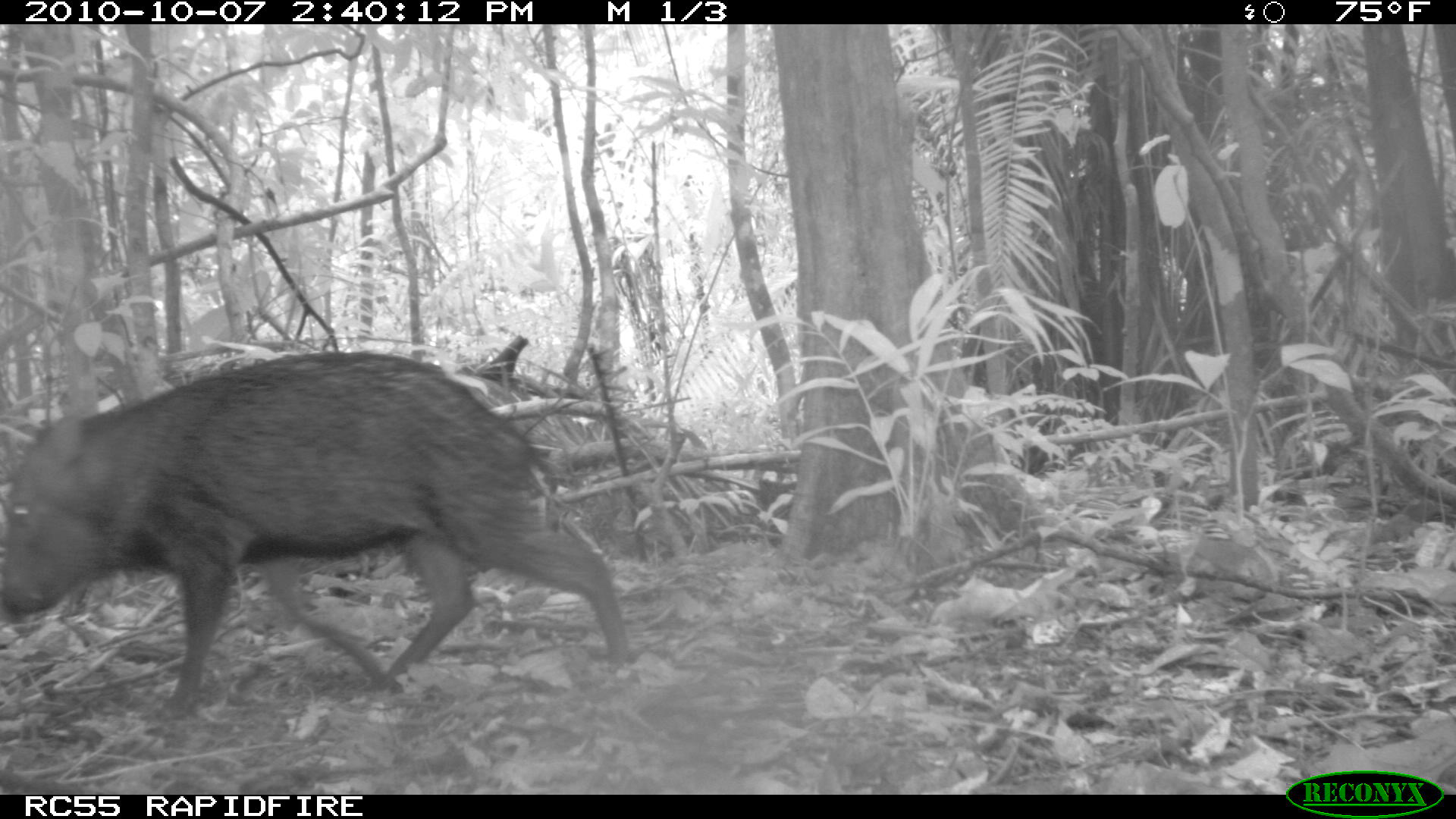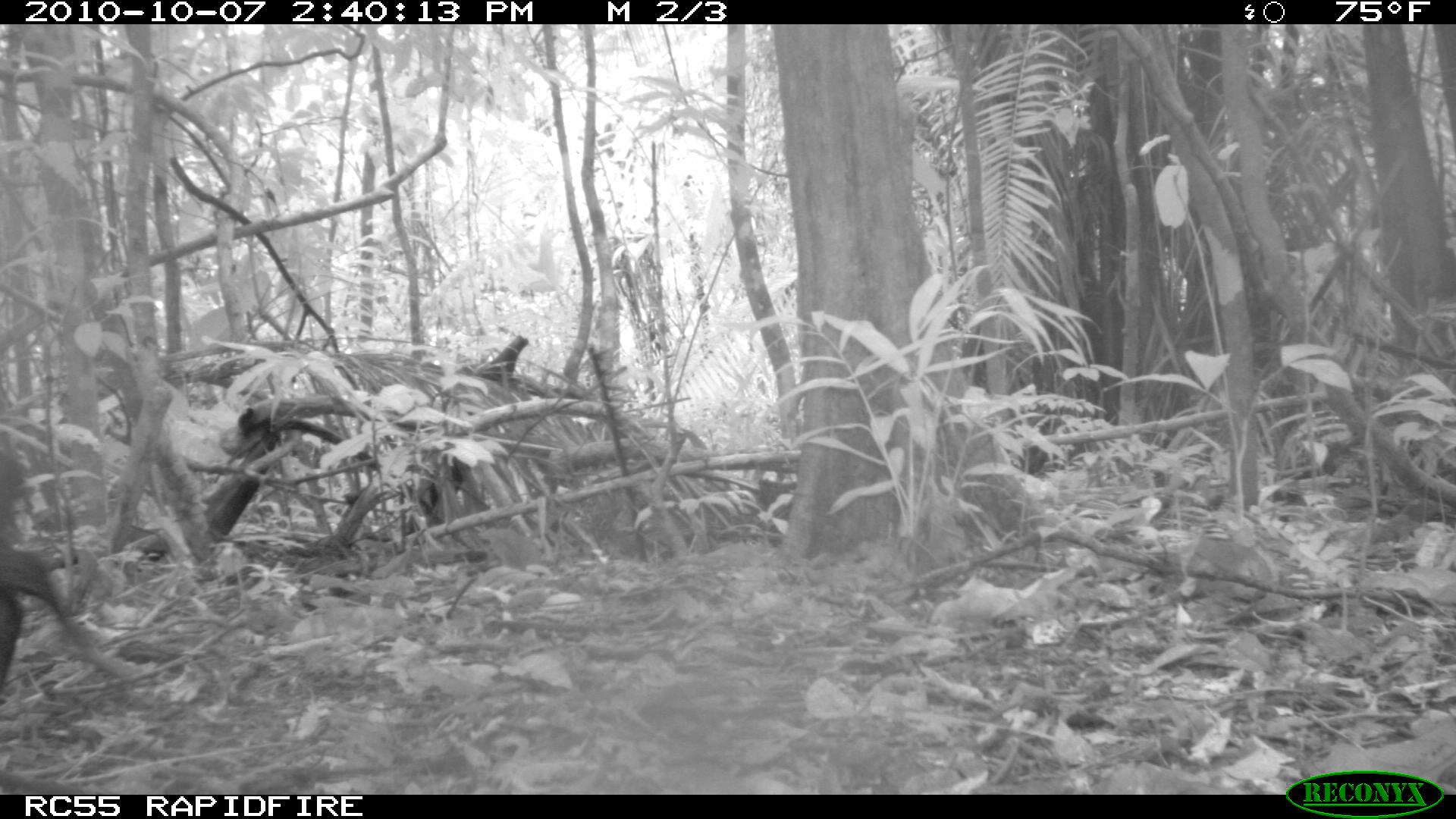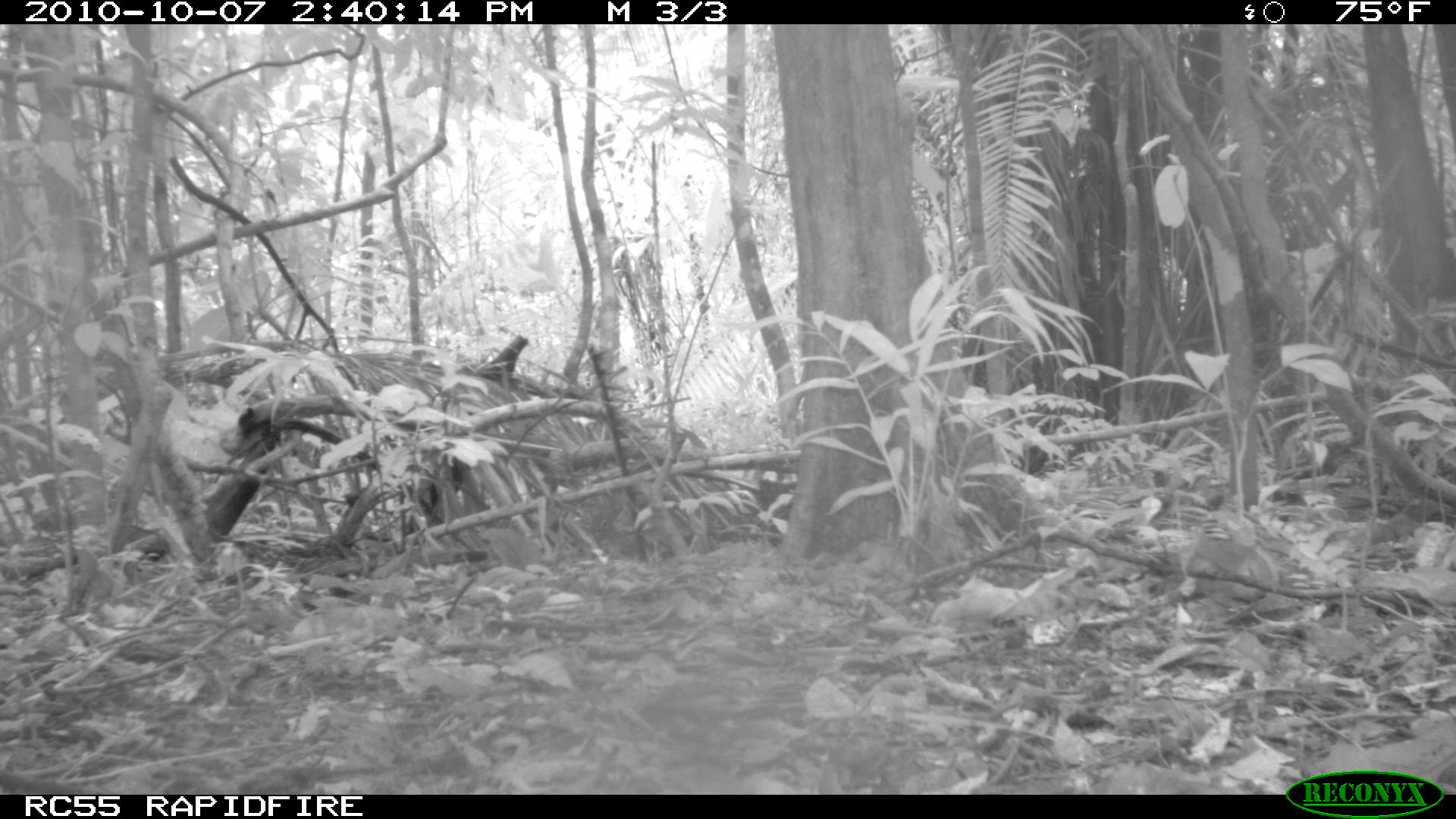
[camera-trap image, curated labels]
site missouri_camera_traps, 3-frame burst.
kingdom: Animalia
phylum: Chordata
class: Mammalia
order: Artiodactyla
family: Tayassuidae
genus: Pecari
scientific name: Pecari tajacu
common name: collared peccary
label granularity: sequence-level